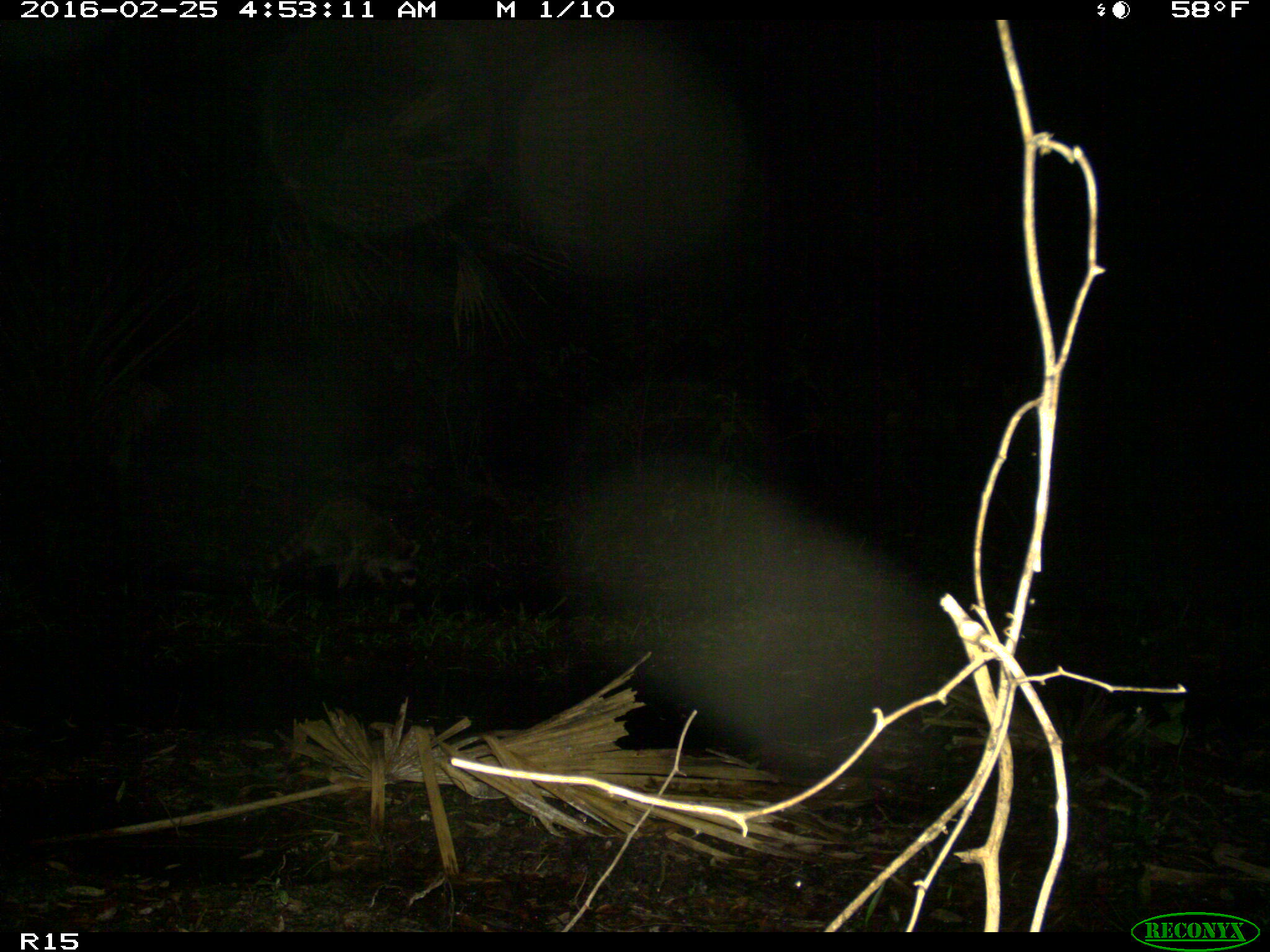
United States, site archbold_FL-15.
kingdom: Animalia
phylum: Chordata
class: Mammalia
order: Carnivora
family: Procyonidae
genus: Procyon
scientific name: Procyon lotor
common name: common raccoon